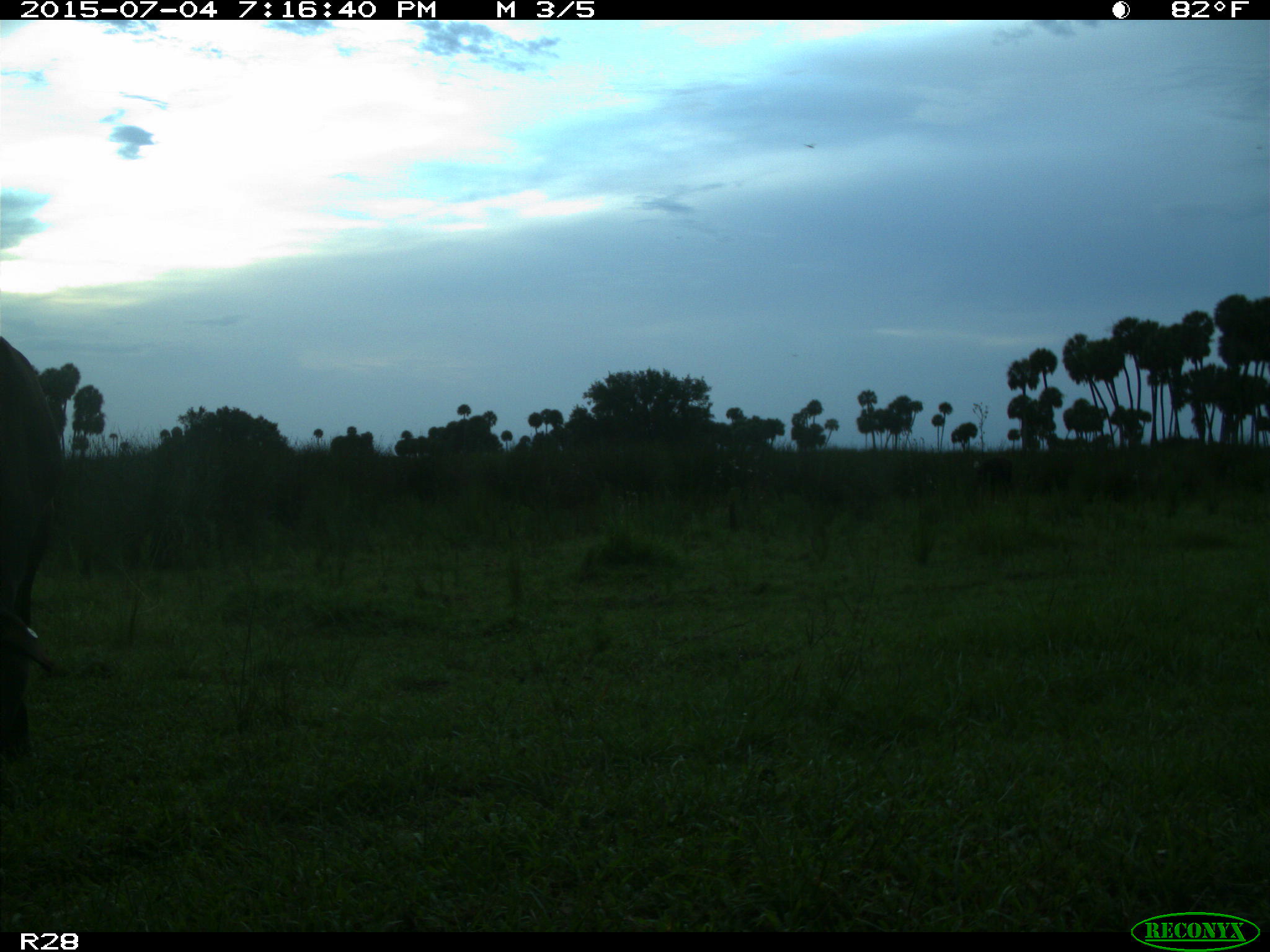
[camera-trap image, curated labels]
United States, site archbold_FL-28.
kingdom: Animalia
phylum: Chordata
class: Mammalia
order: Artiodactyla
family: Bovidae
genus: Bos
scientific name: Bos taurus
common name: domestic cow